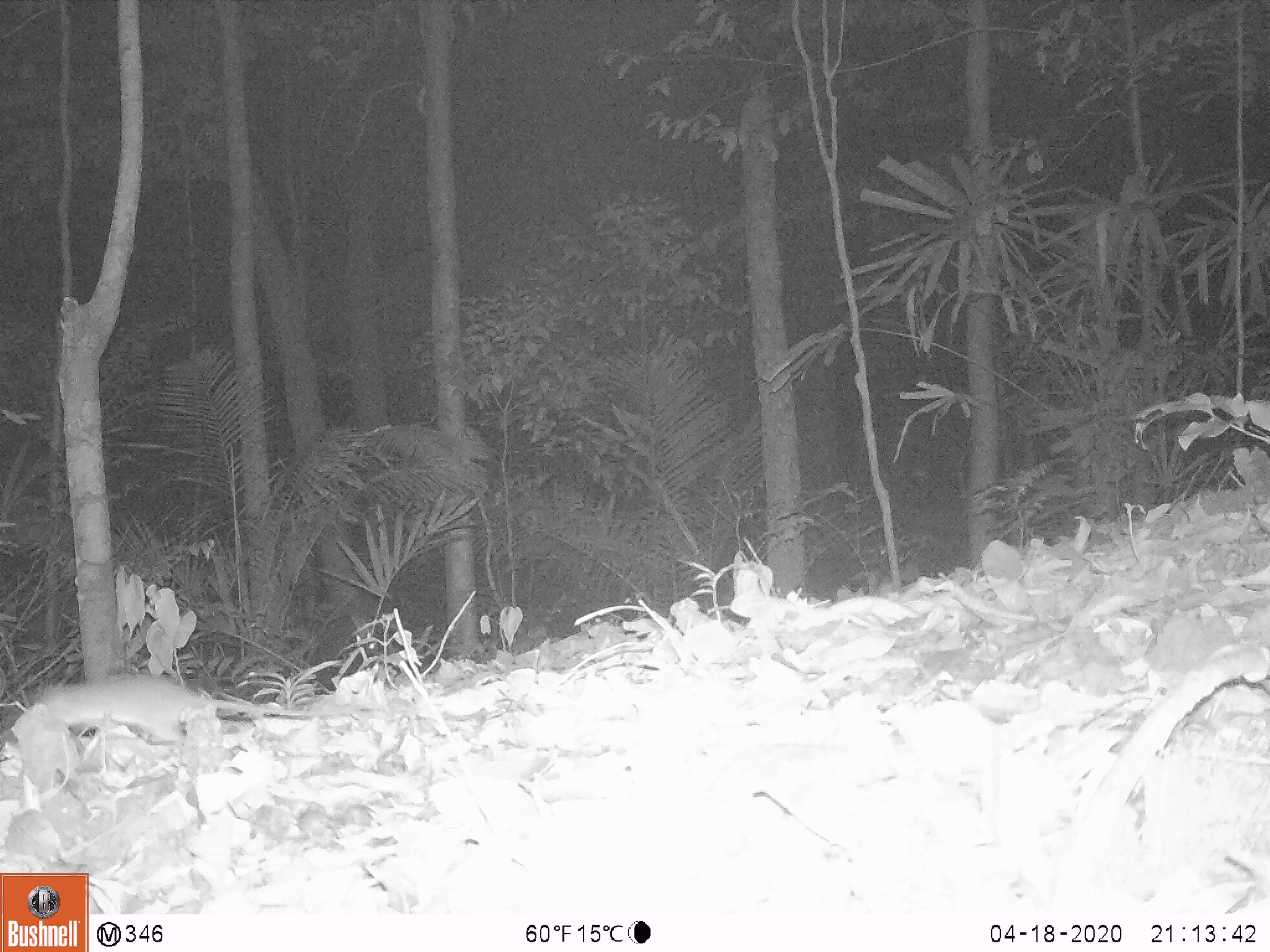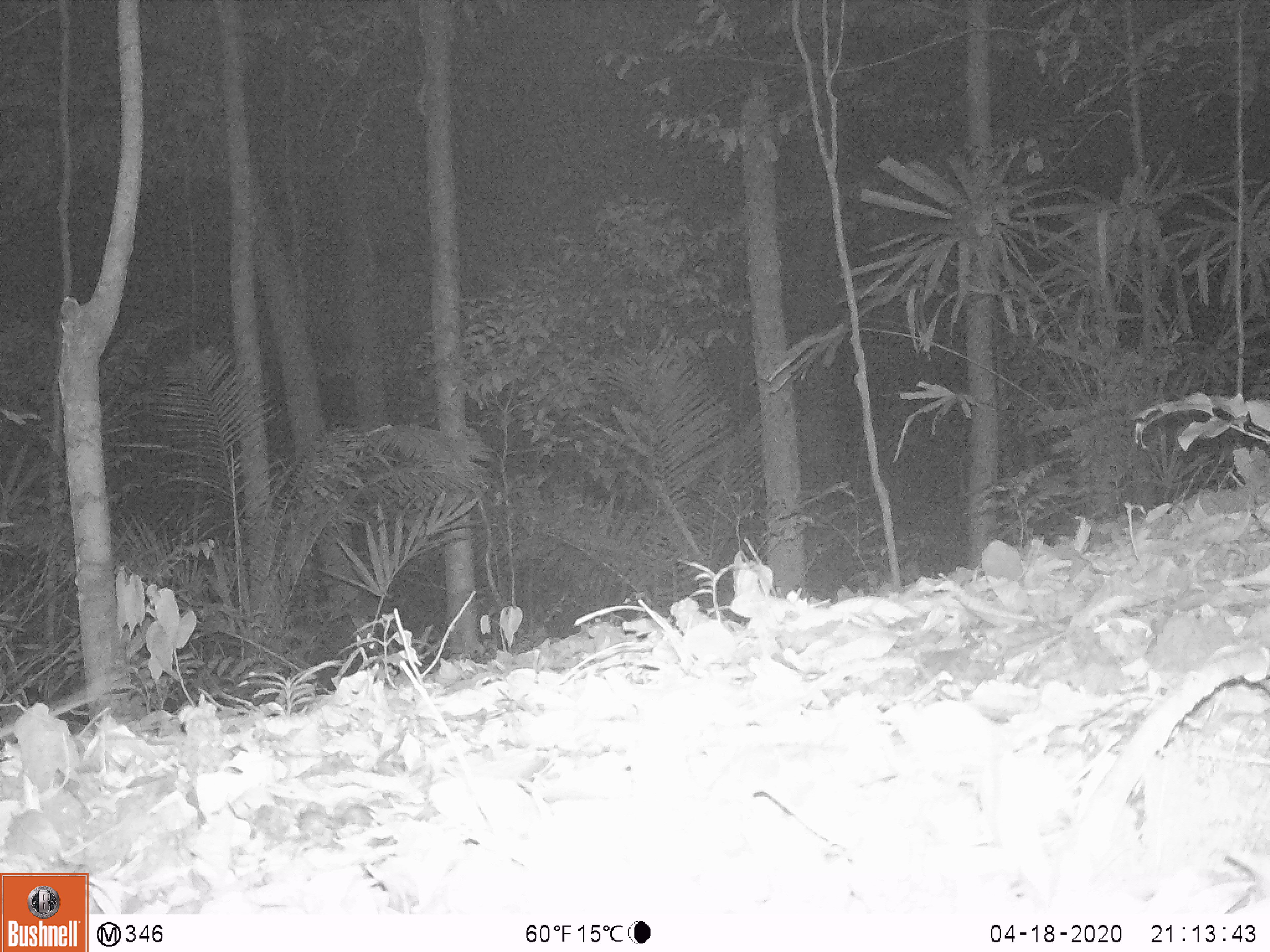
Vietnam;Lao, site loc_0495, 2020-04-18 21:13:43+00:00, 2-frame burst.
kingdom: Animalia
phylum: Chordata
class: Mammalia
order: Rodentia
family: Muridae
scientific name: Muridae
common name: old-world mice and rats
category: unidentified murid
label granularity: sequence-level